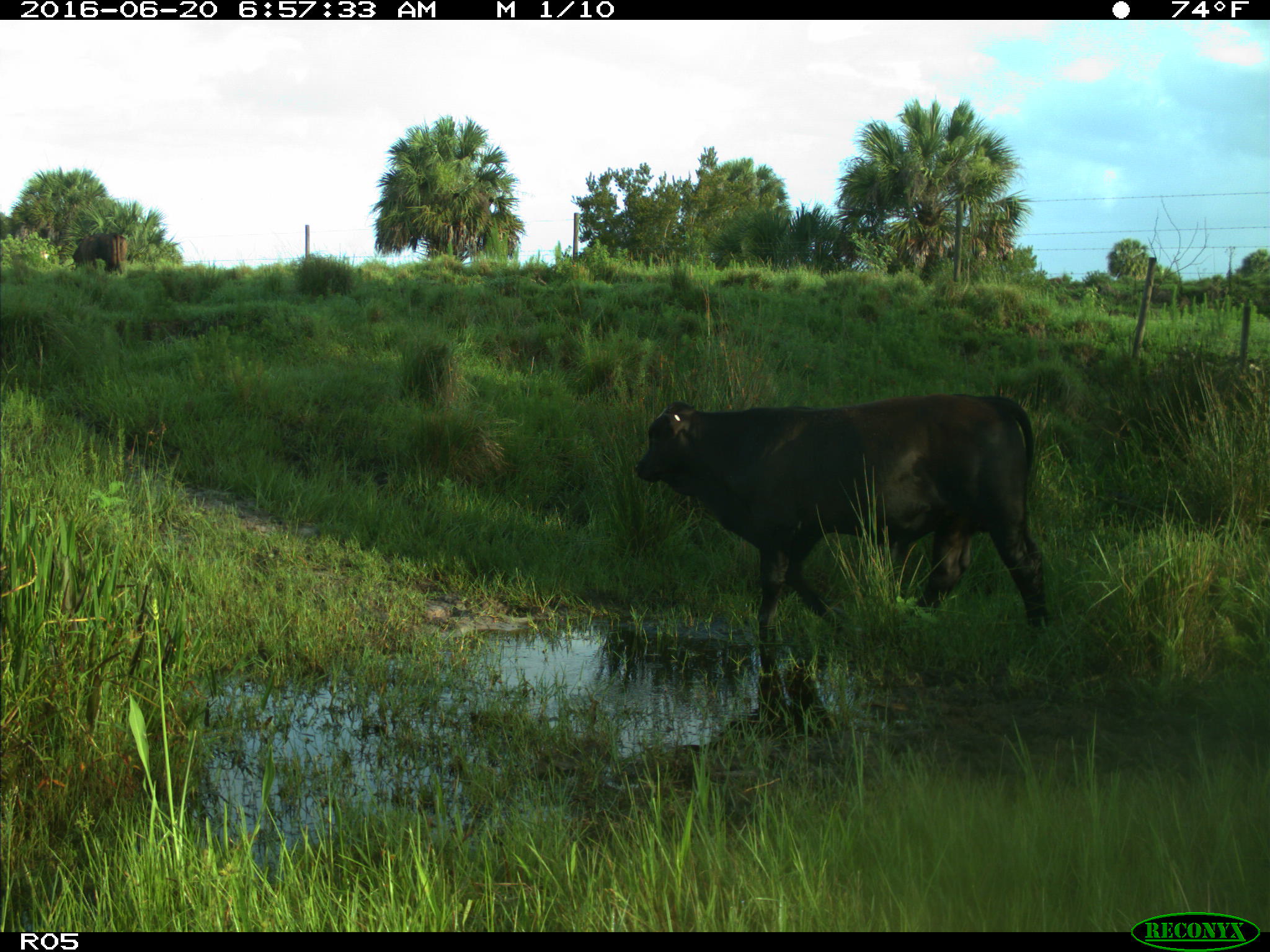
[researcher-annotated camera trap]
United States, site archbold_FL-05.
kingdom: Animalia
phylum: Chordata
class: Mammalia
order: Artiodactyla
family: Bovidae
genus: Bos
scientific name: Bos taurus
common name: domestic cow